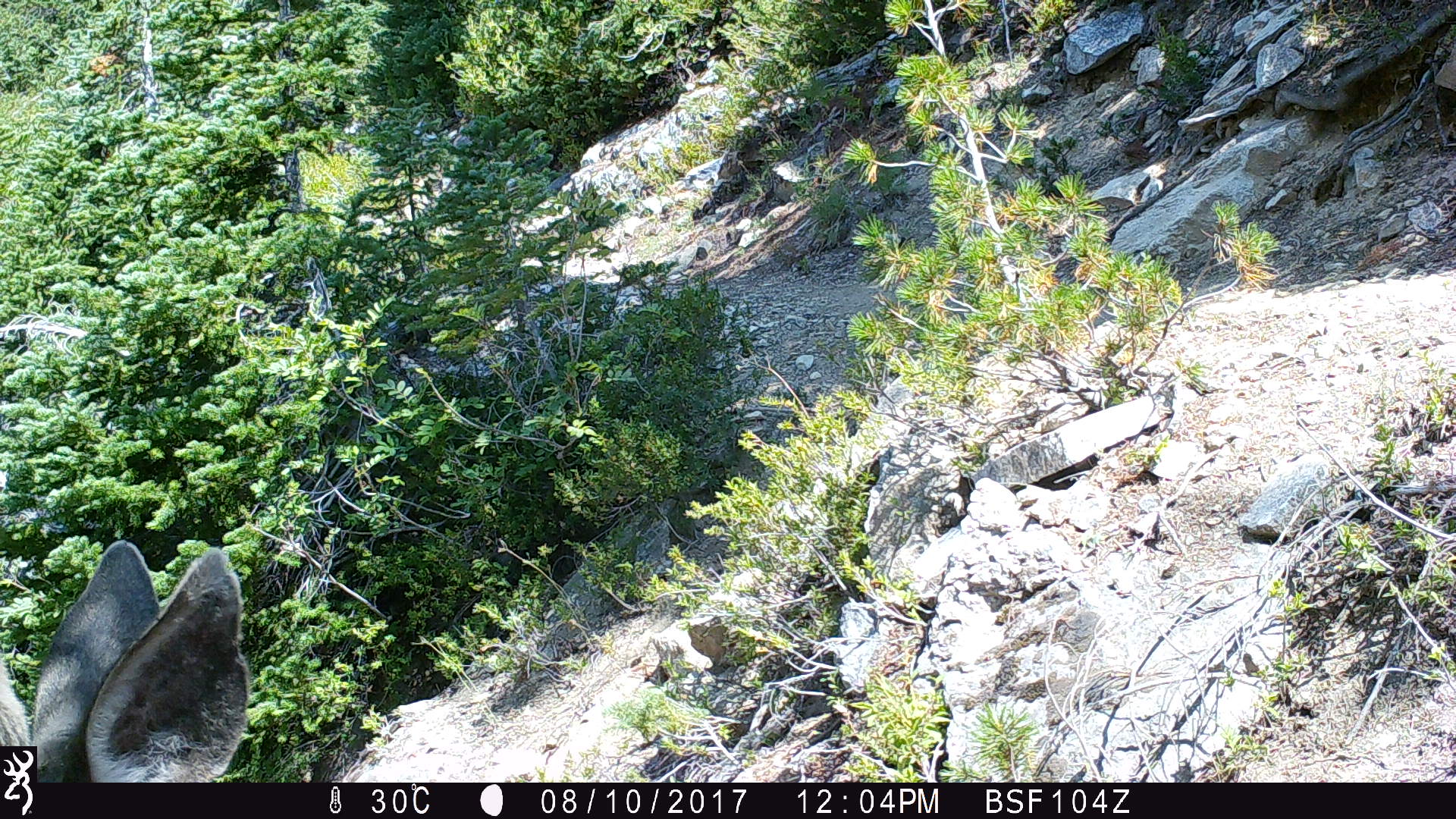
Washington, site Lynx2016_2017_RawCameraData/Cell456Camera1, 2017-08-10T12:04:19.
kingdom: Animalia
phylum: Chordata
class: Mammalia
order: Artiodactyla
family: Cervidae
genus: Odocoileus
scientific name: Odocoileus hemionus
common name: mule deer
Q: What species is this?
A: Odocoileus hemionus (mule deer).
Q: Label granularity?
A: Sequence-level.